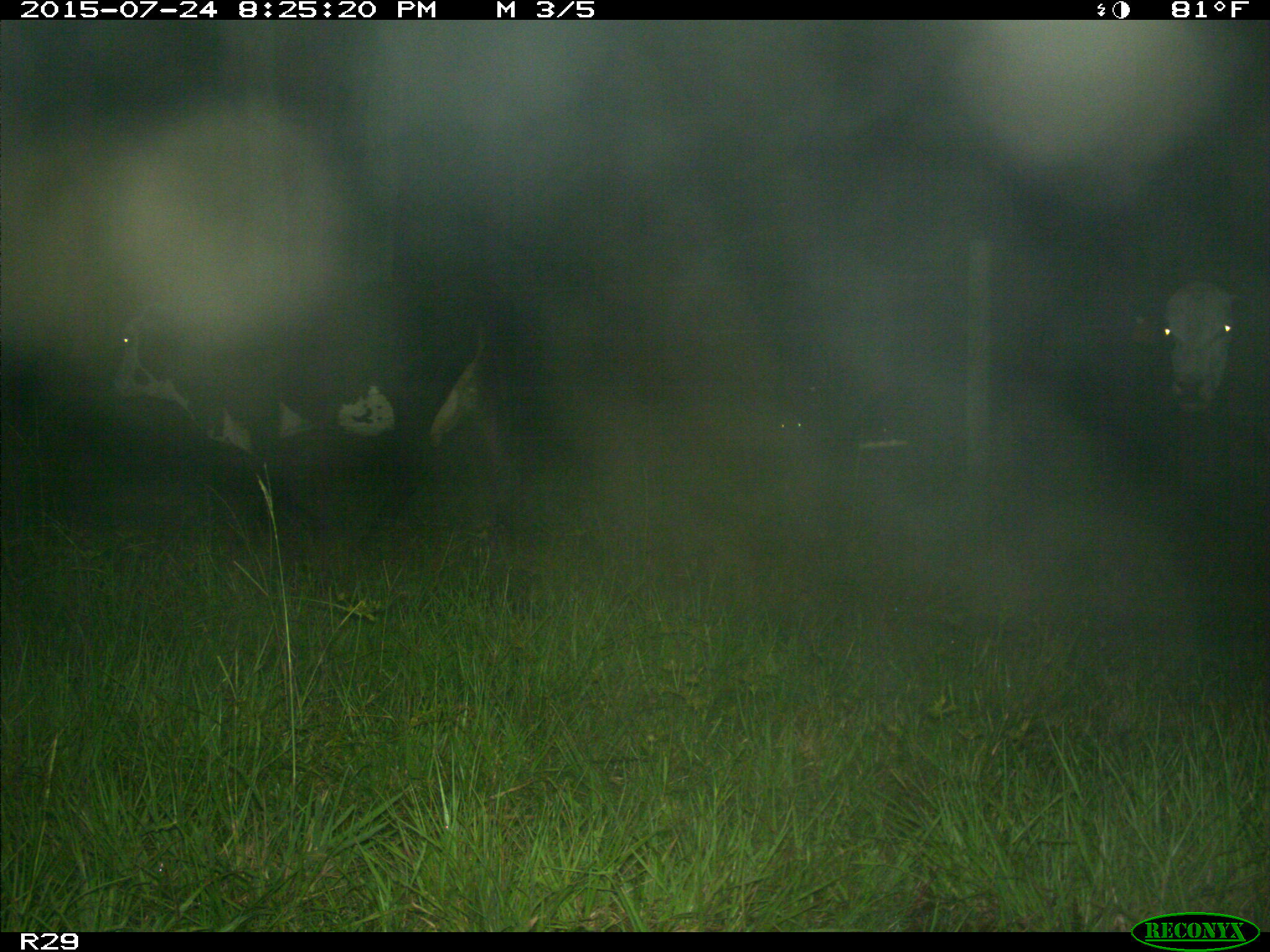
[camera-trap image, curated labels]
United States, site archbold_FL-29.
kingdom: Animalia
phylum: Chordata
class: Mammalia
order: Artiodactyla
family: Bovidae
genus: Bos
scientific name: Bos taurus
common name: domestic cow